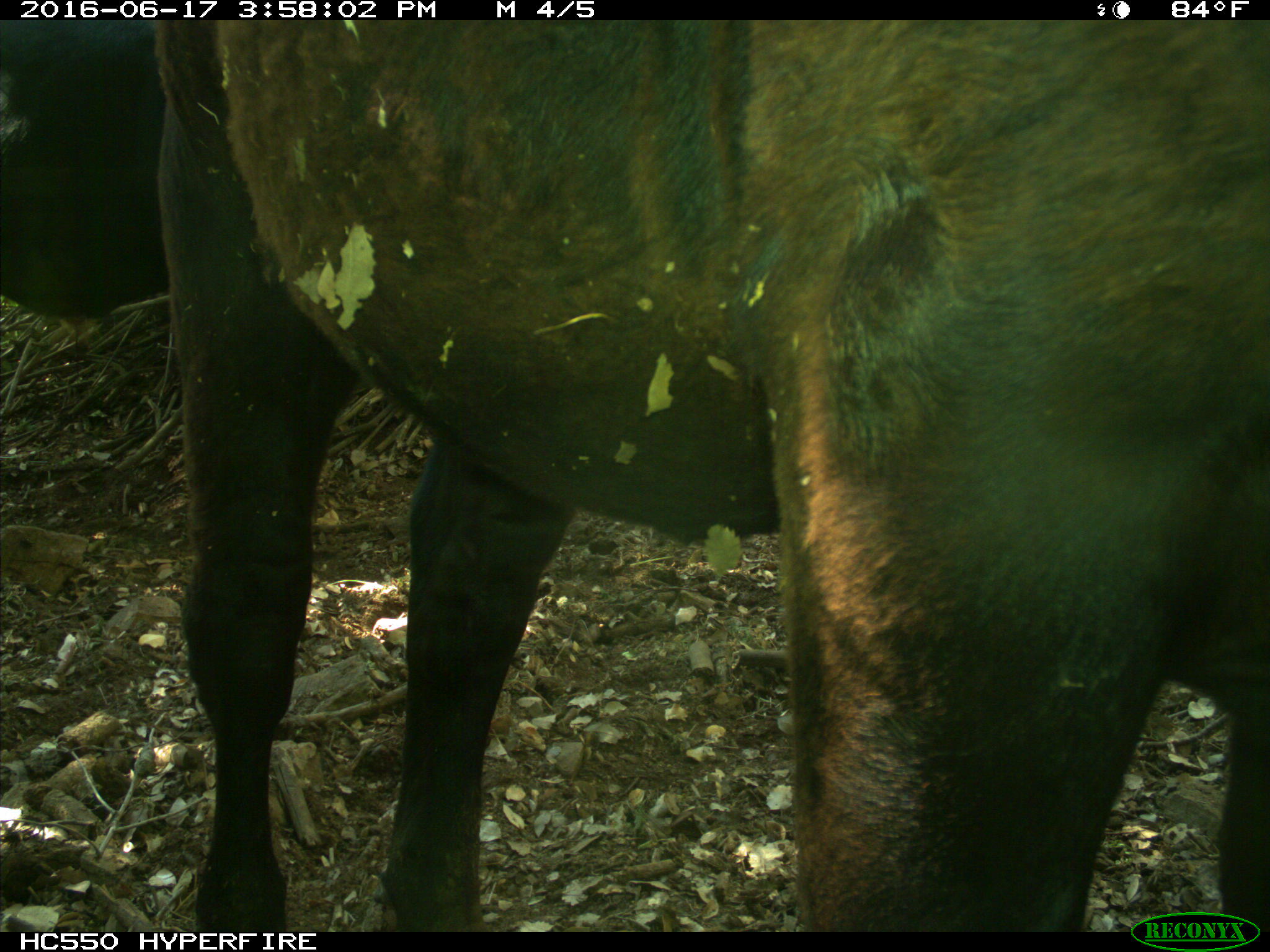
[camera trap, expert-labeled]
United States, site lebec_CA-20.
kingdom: Animalia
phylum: Chordata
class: Mammalia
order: Artiodactyla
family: Bovidae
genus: Bos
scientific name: Bos taurus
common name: domestic cow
Bos taurus (domestic cow).